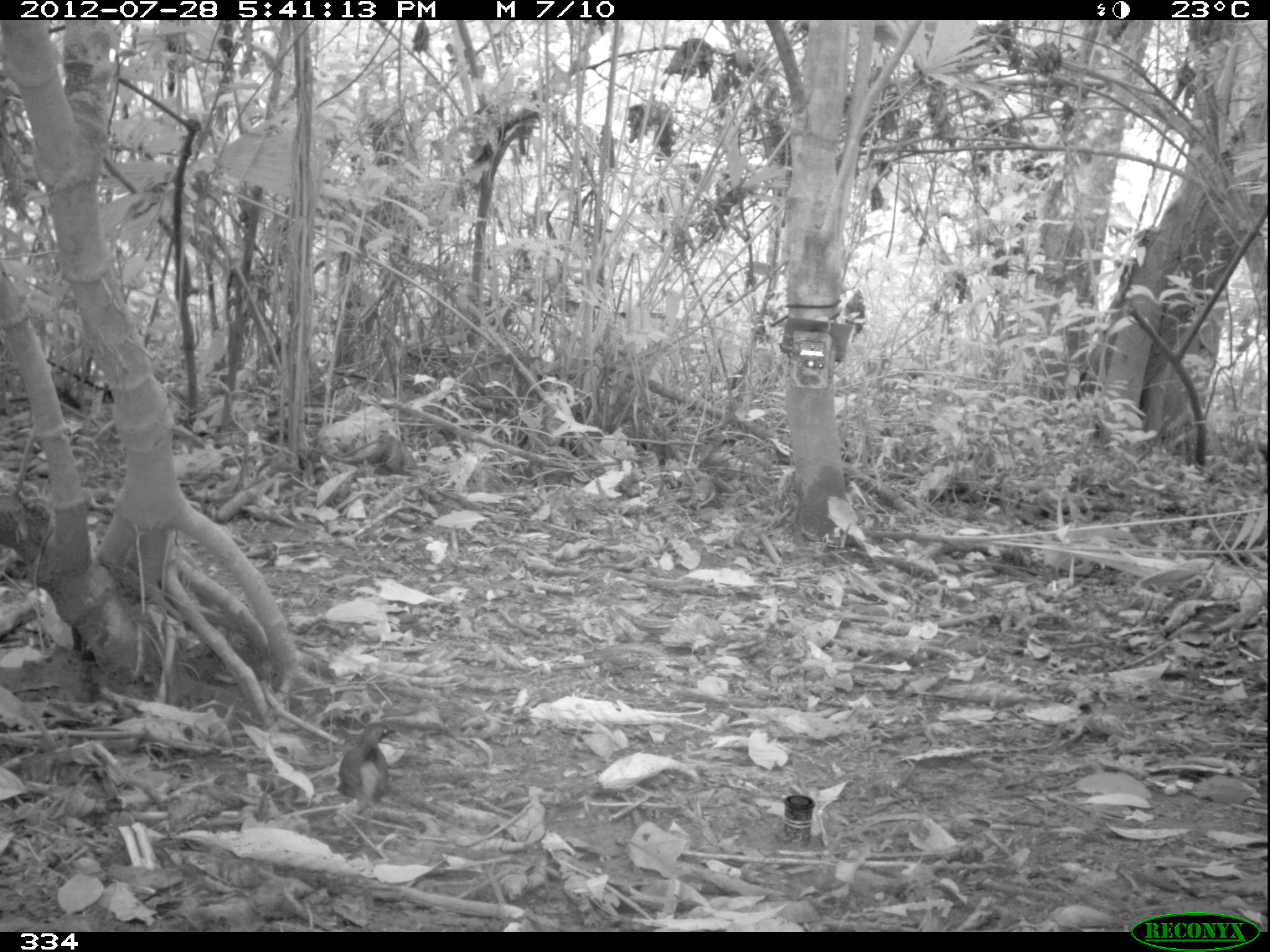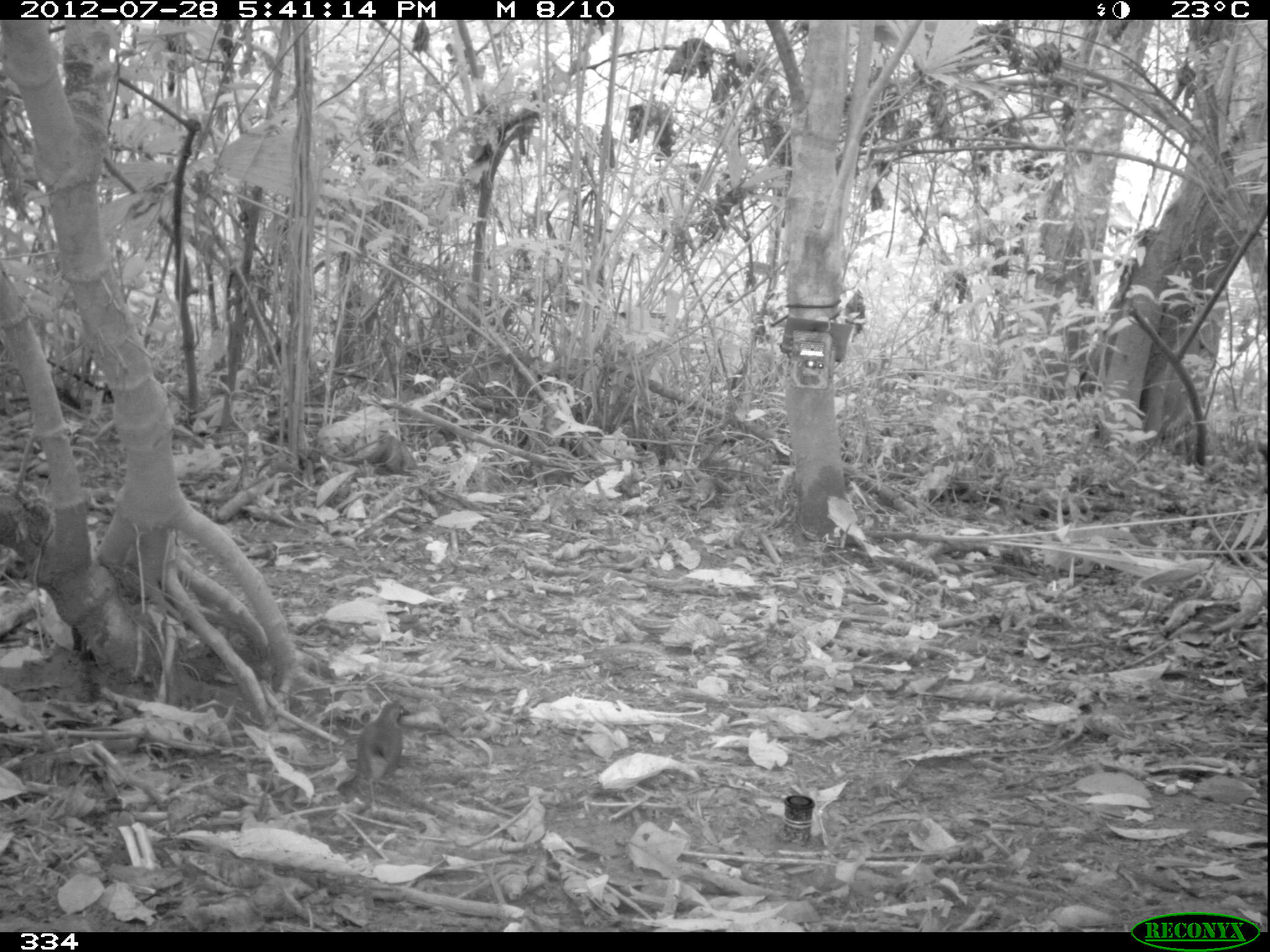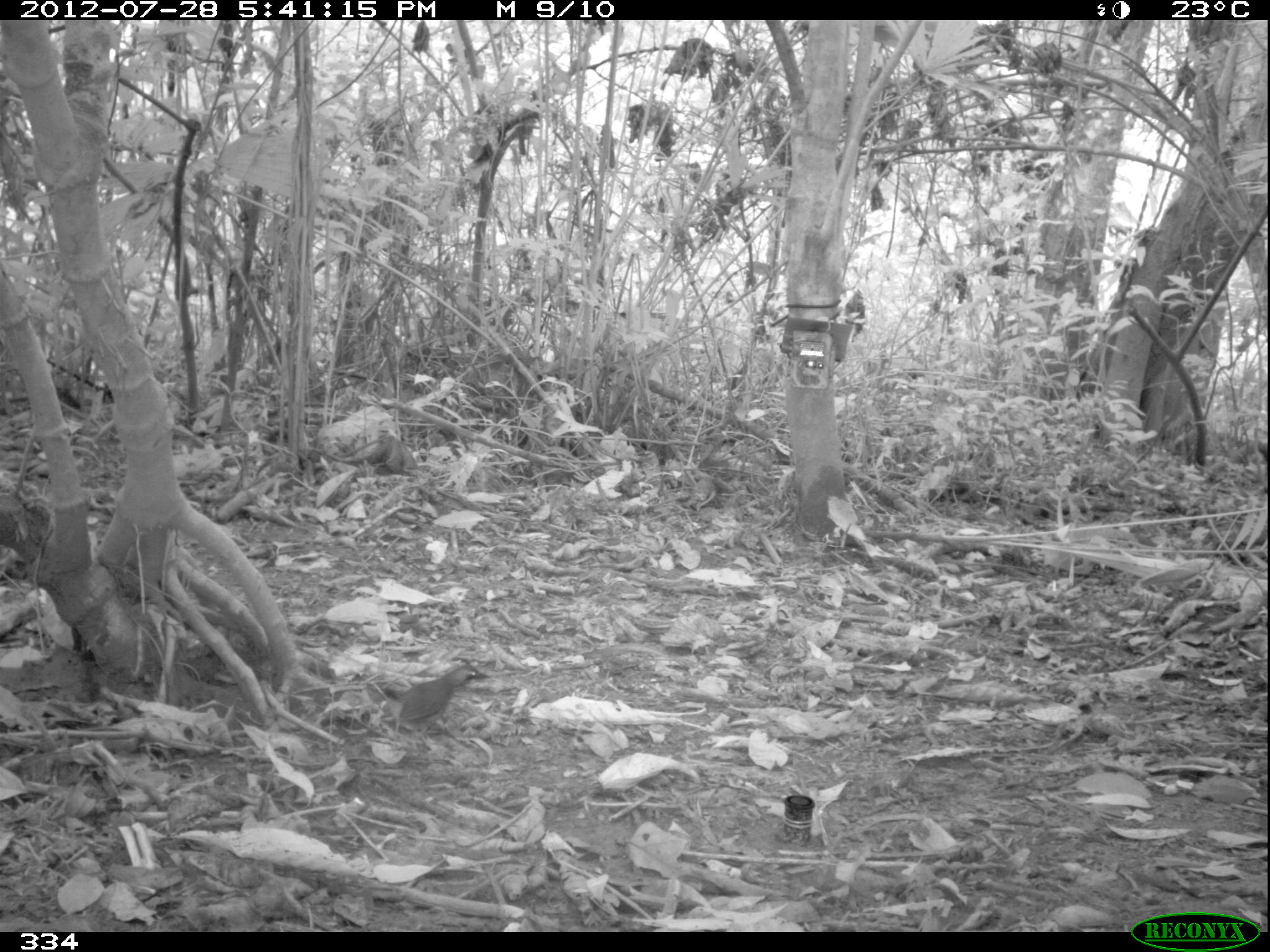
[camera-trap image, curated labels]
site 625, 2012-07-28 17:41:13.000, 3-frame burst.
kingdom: Animalia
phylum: Chordata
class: Aves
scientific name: Aves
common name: bird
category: unknown bird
Unknown bird (bird) (Aves).